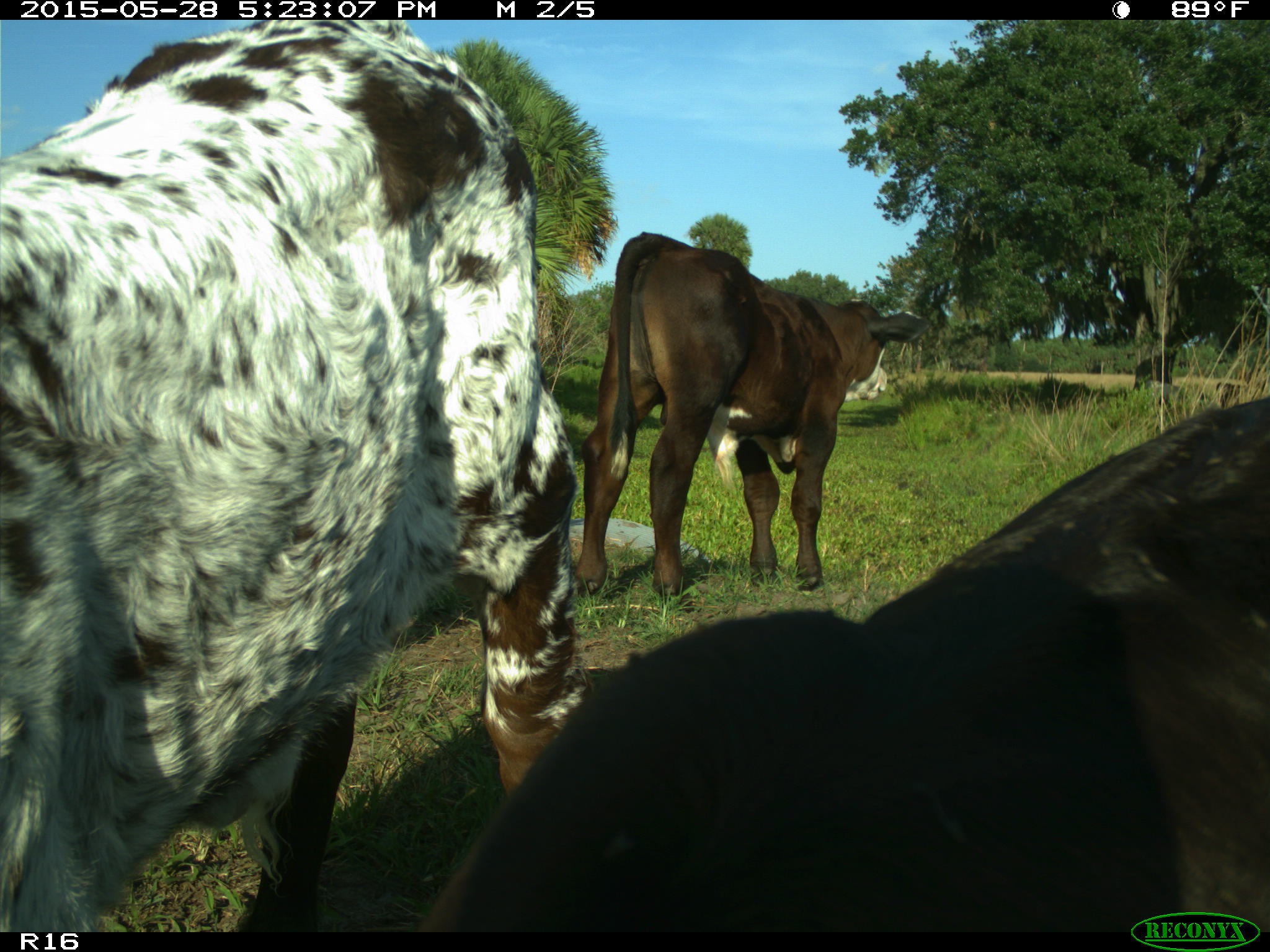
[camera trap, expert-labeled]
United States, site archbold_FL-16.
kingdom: Animalia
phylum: Chordata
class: Mammalia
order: Artiodactyla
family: Bovidae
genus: Bos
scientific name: Bos taurus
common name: domestic cow